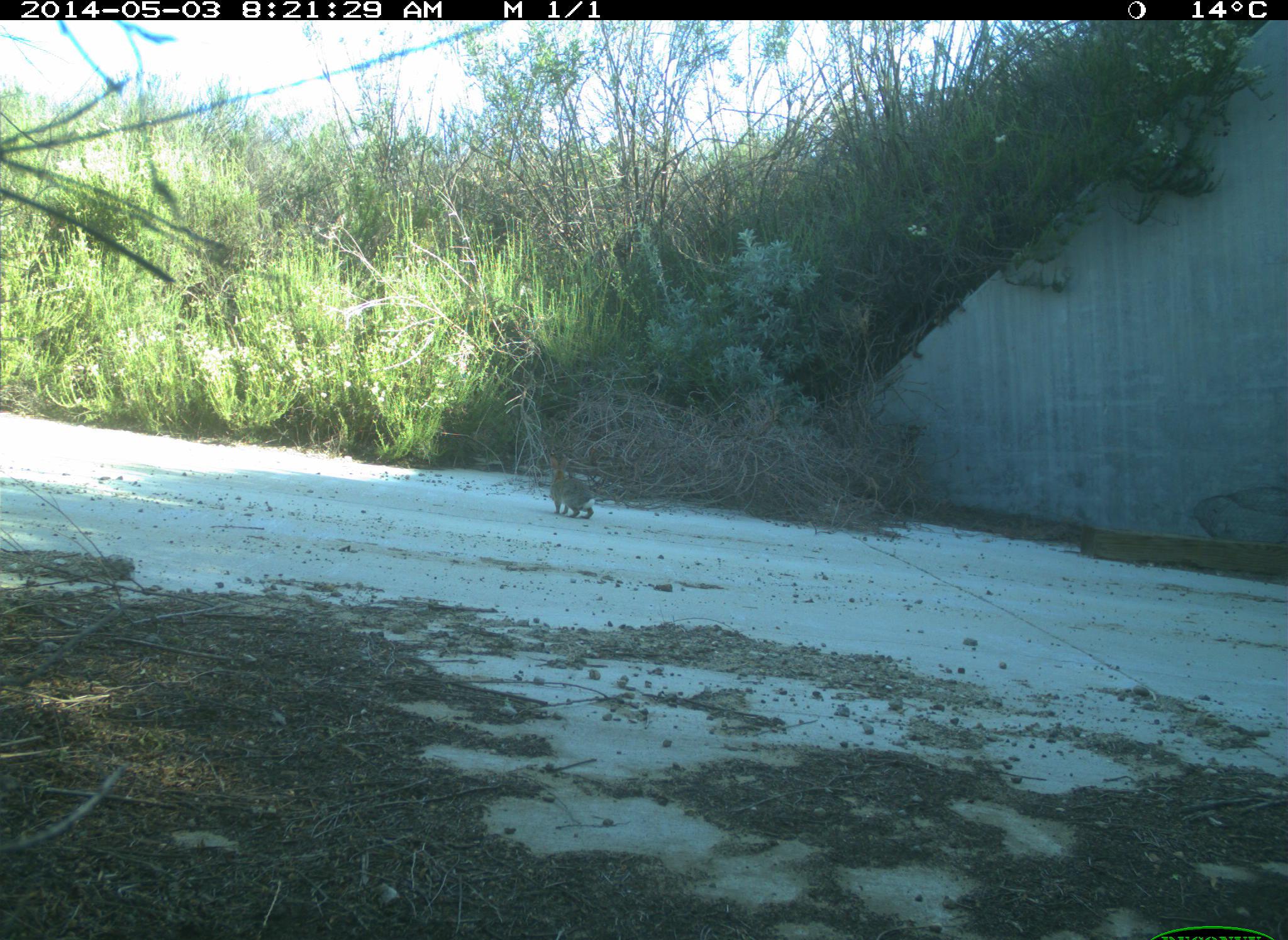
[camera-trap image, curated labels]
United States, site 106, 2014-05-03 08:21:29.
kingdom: Animalia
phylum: Chordata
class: Mammalia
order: Lagomorpha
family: Leporidae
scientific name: Leporidae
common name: rabbits and hares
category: rabbit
Rabbit (rabbits and hares) (Leporidae).